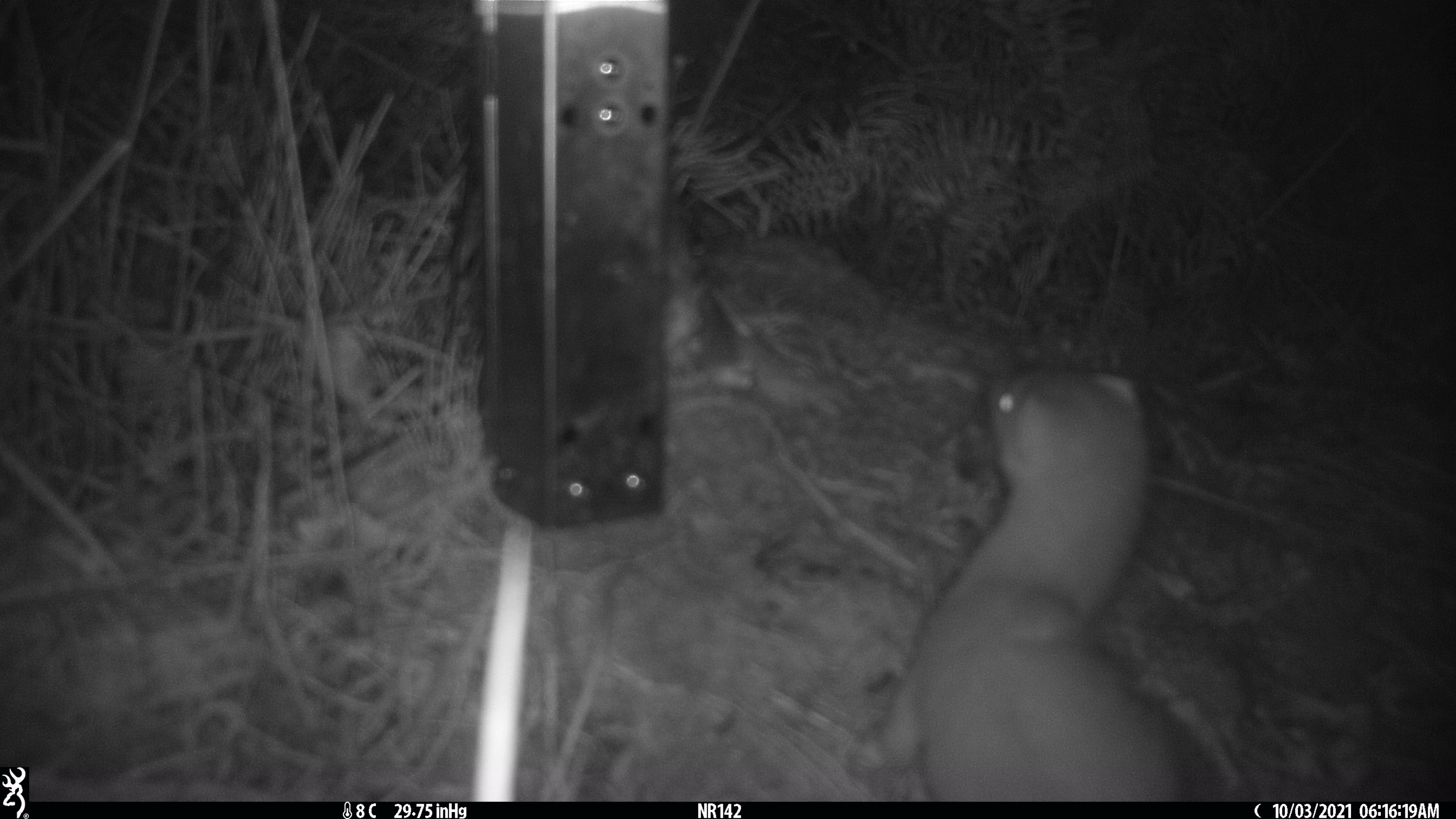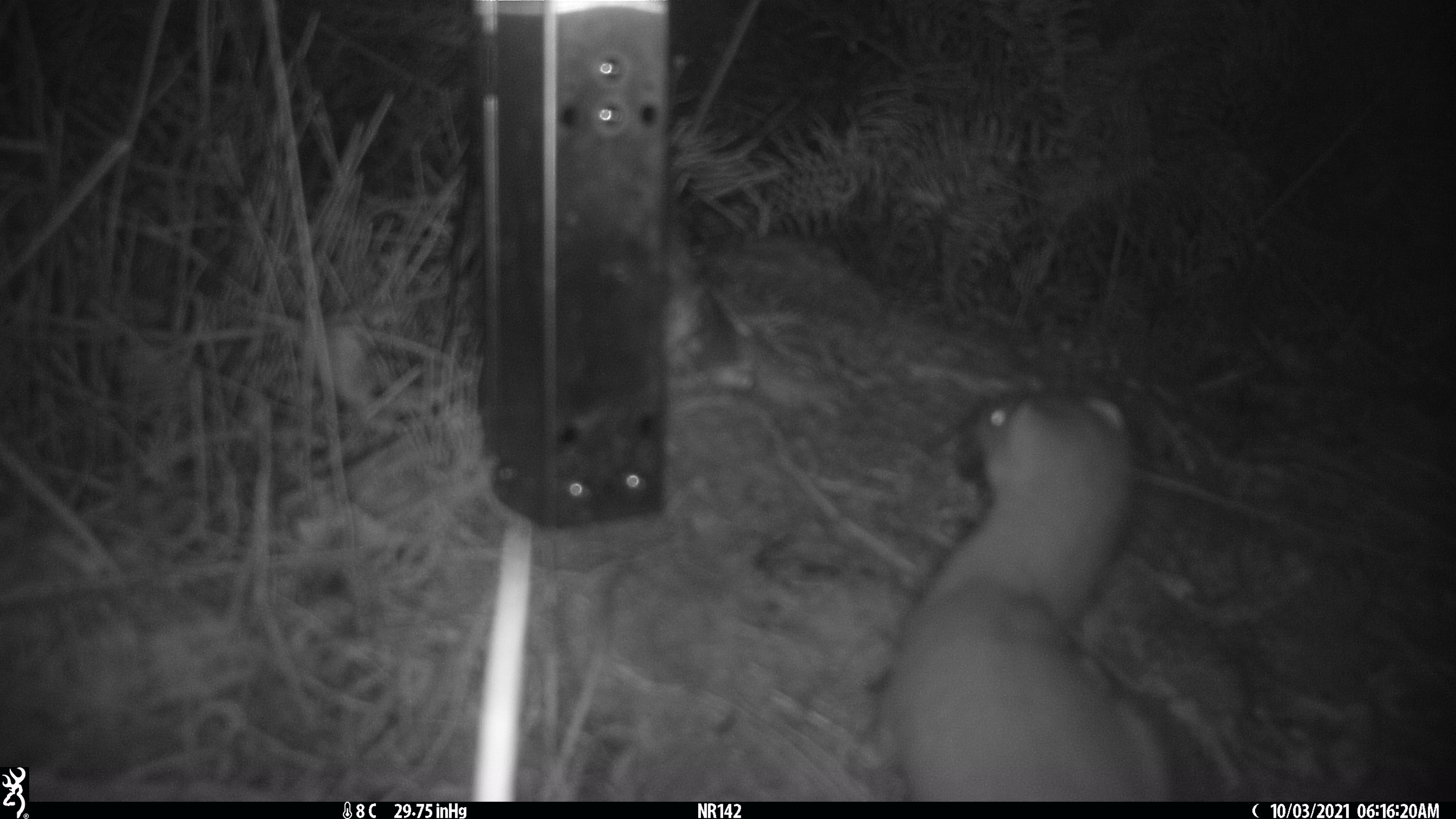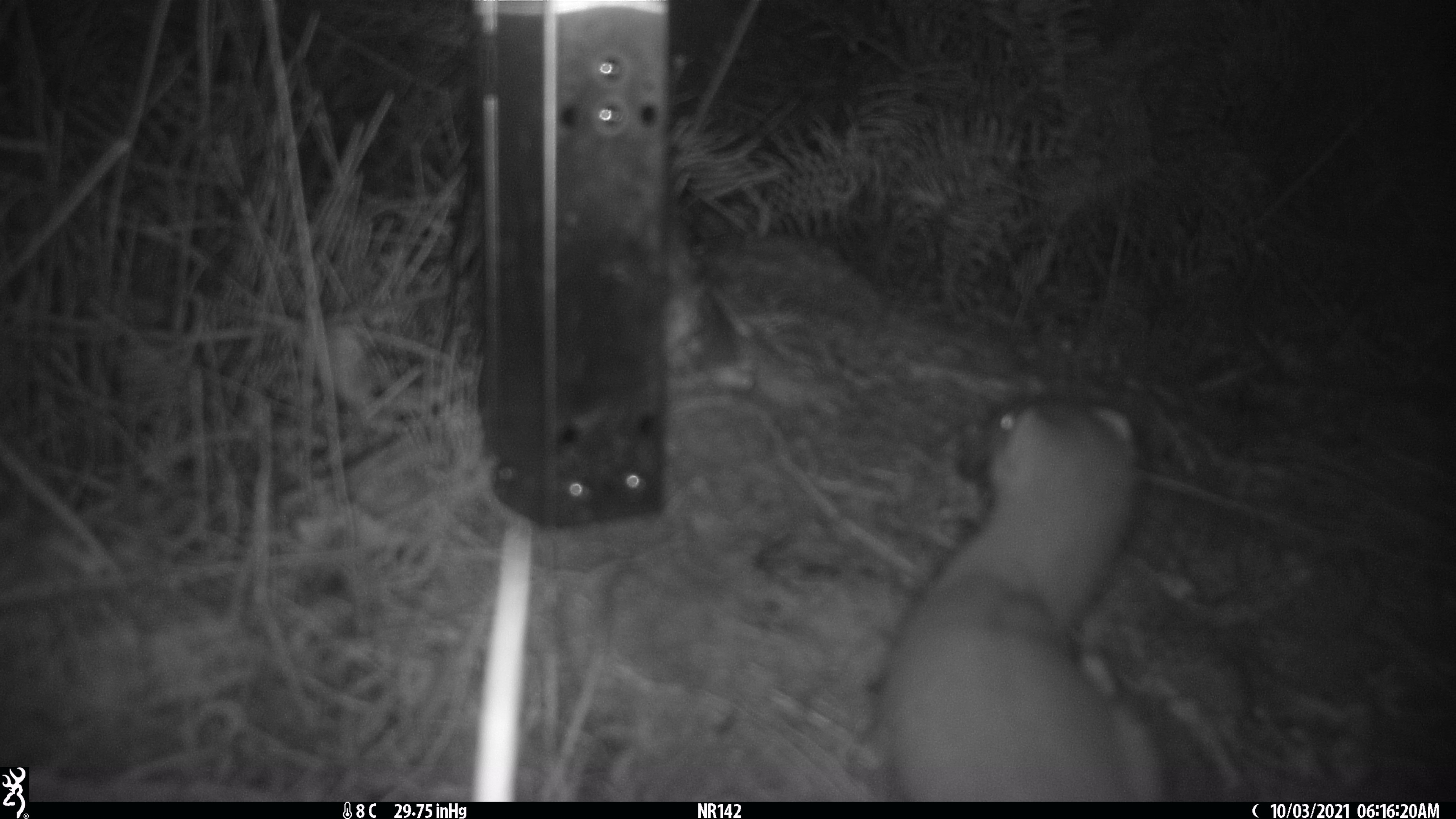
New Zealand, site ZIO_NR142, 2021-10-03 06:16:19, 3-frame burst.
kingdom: Animalia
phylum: Chordata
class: Mammalia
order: Carnivora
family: Mustelidae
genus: Mustela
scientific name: Mustela erminea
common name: stoat